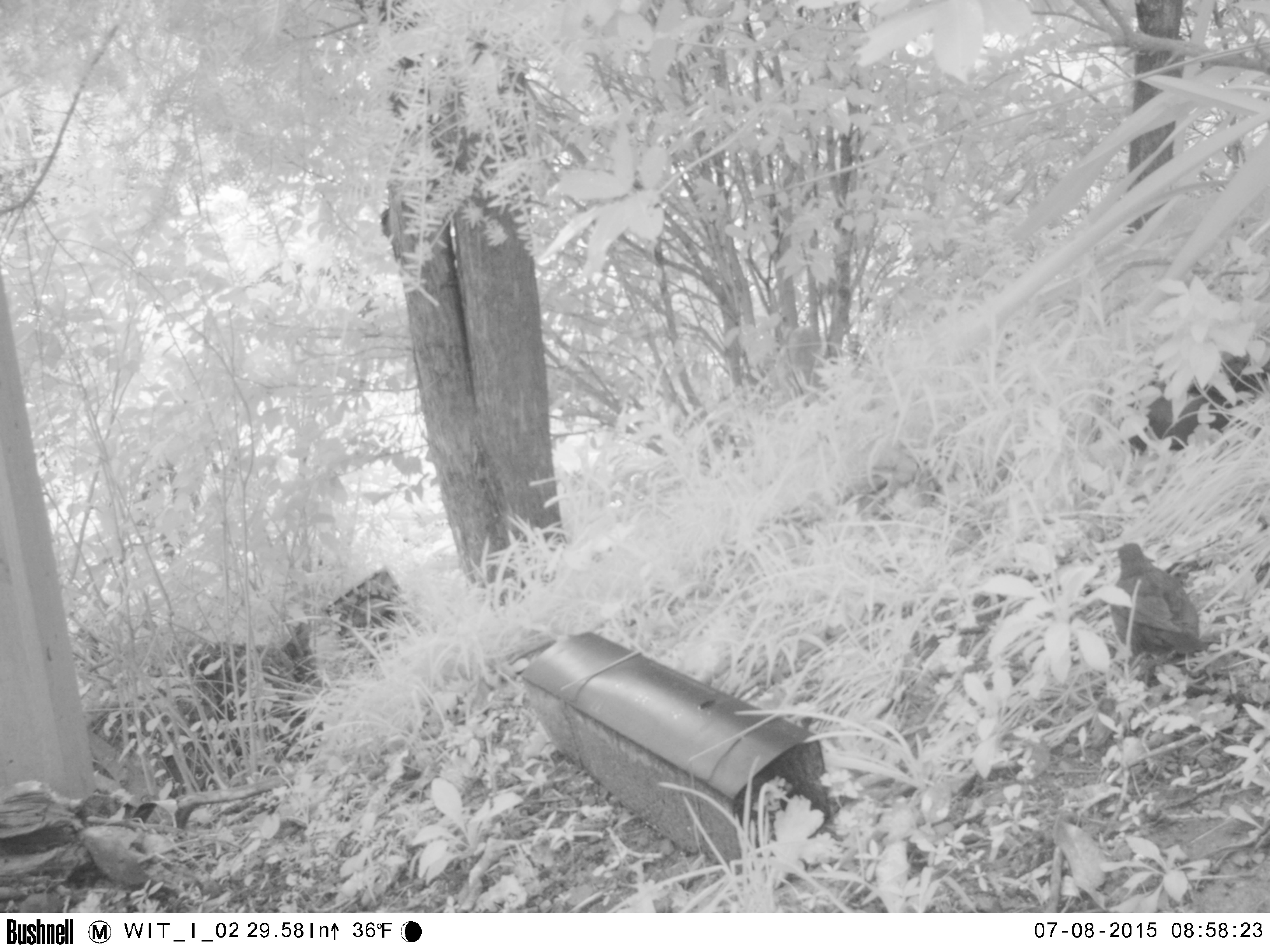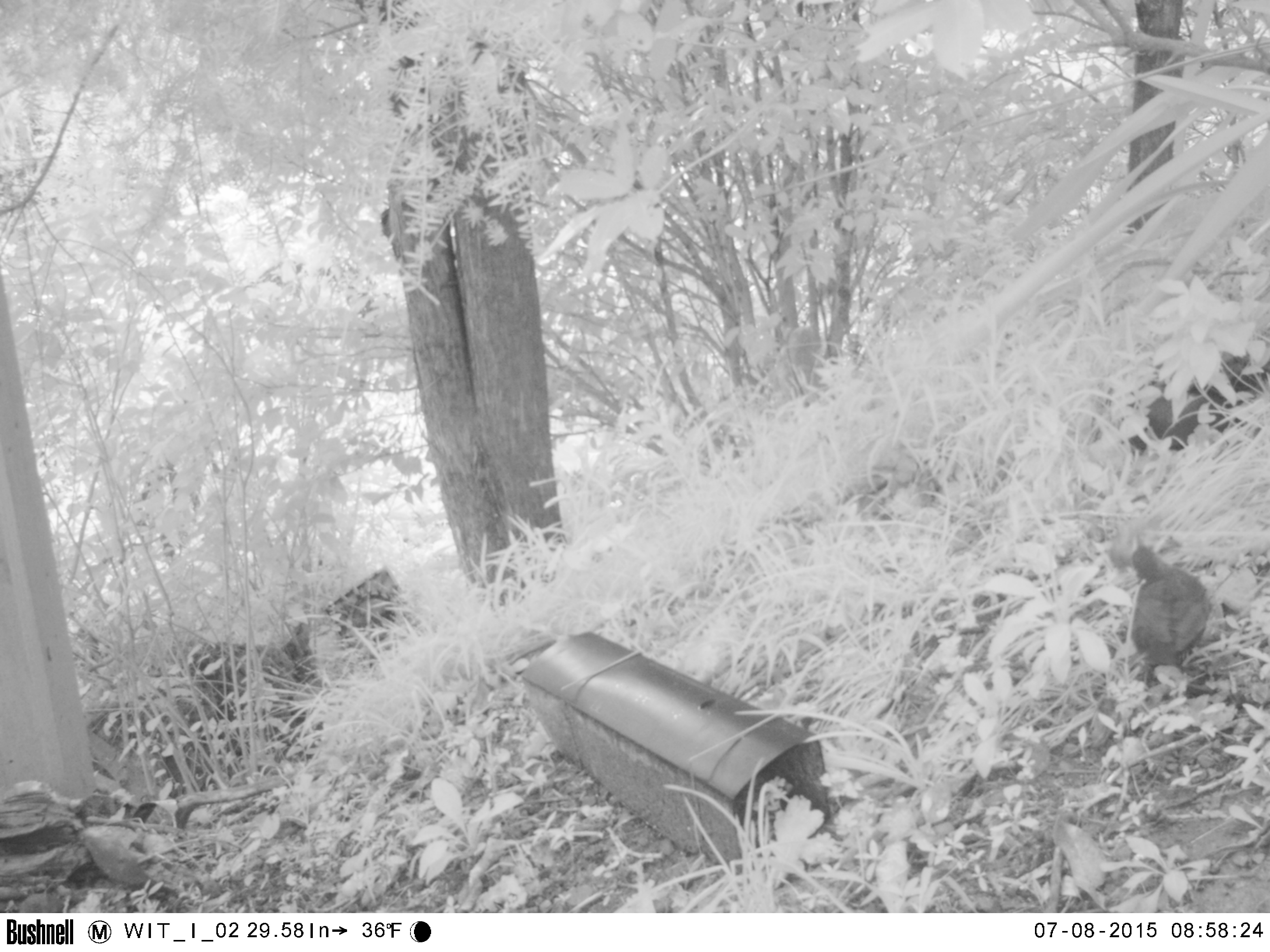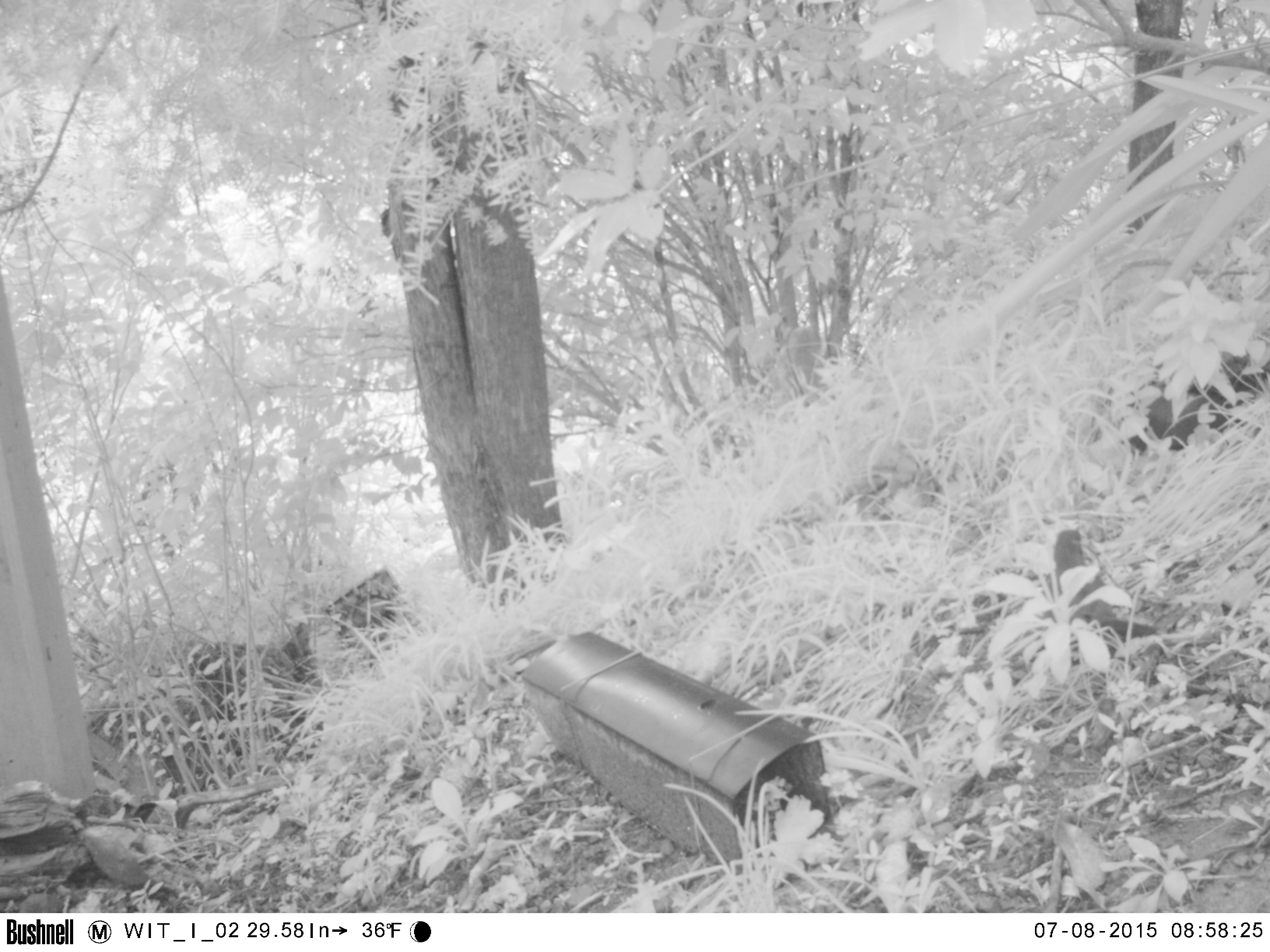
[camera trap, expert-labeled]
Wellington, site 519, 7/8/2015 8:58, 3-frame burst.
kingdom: Animalia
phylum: Chordata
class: Aves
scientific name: Aves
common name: bird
Bird (Aves).